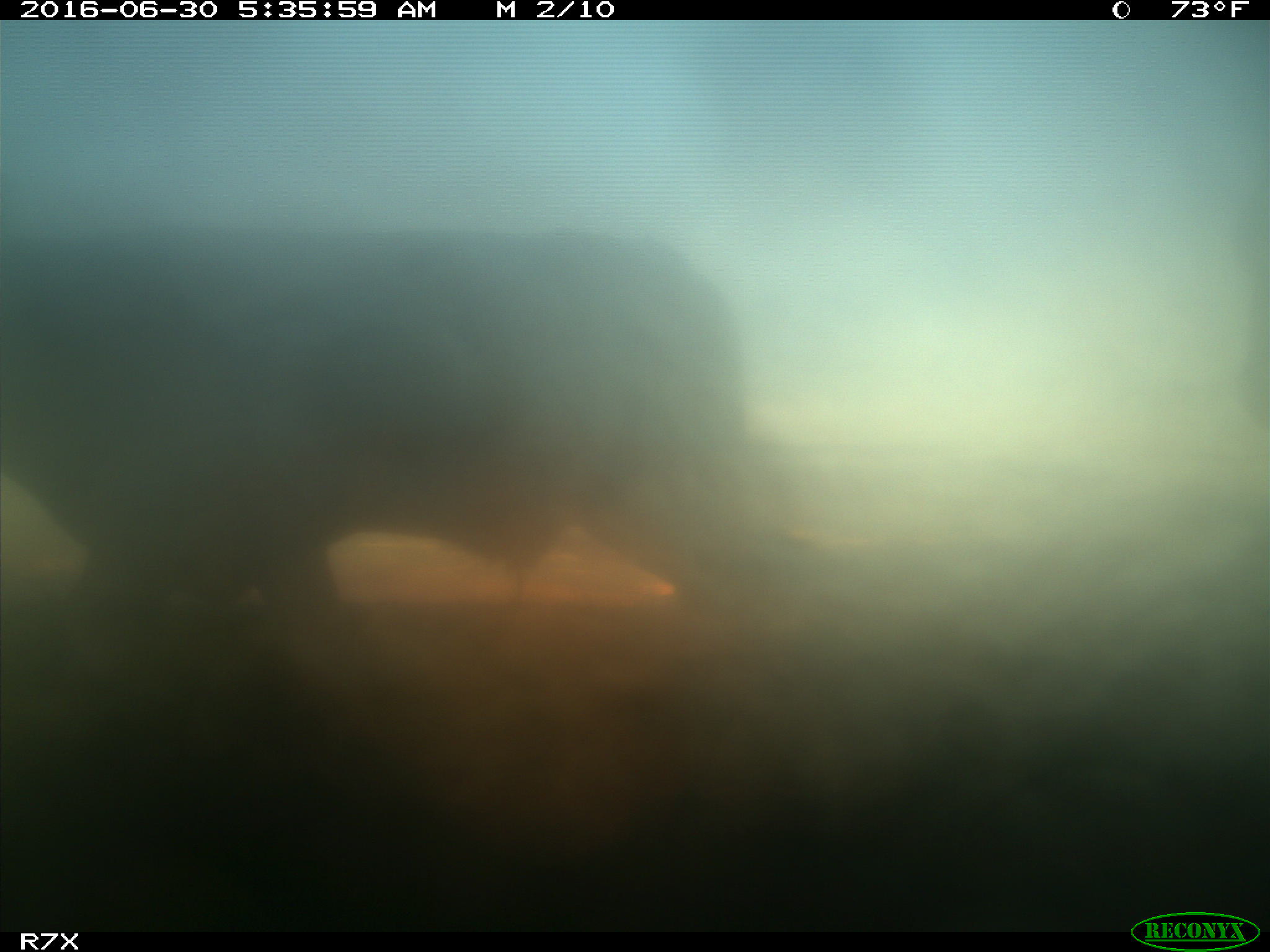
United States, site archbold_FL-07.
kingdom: Animalia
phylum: Chordata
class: Mammalia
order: Artiodactyla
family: Bovidae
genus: Bos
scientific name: Bos taurus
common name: domestic cow